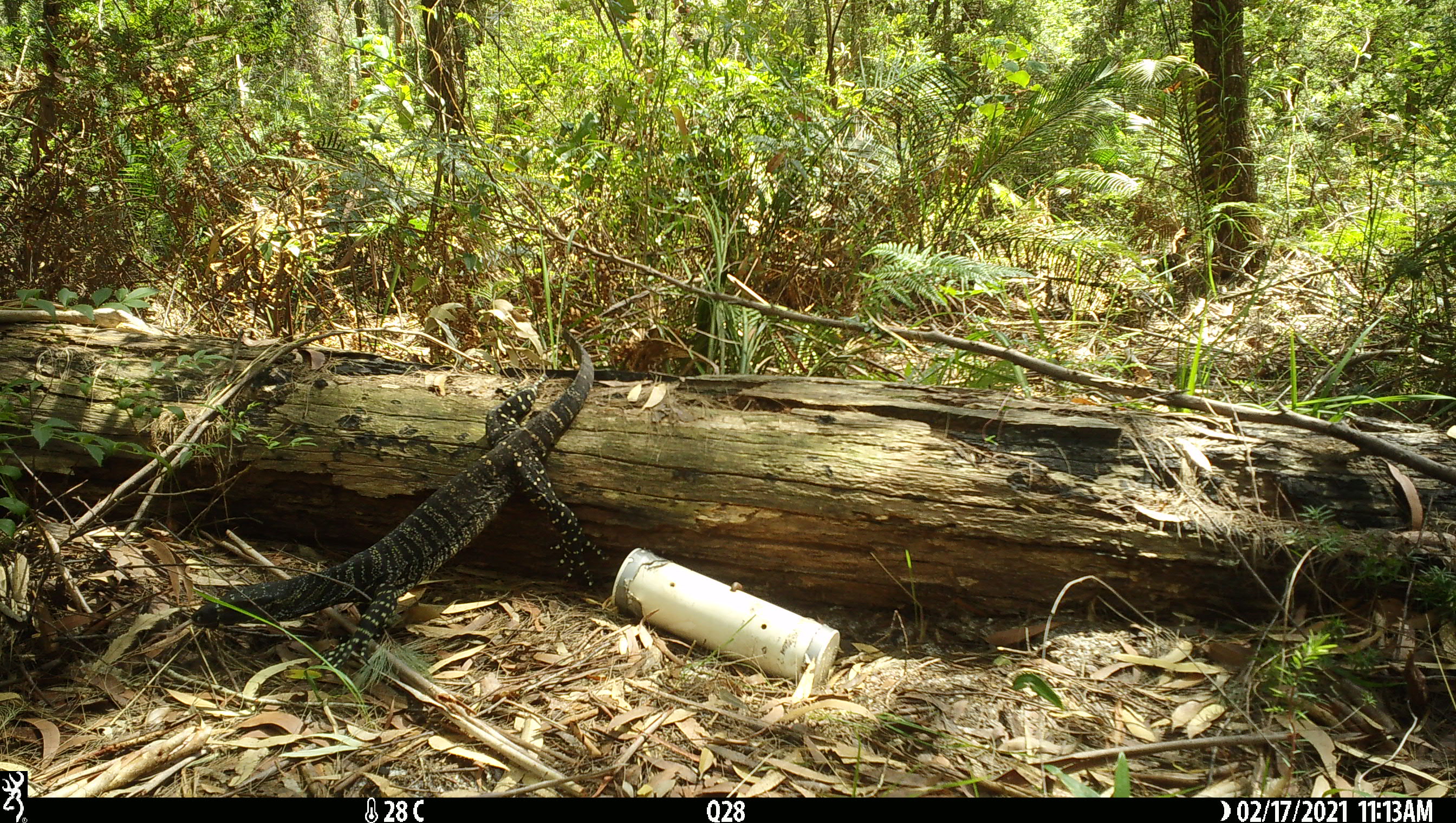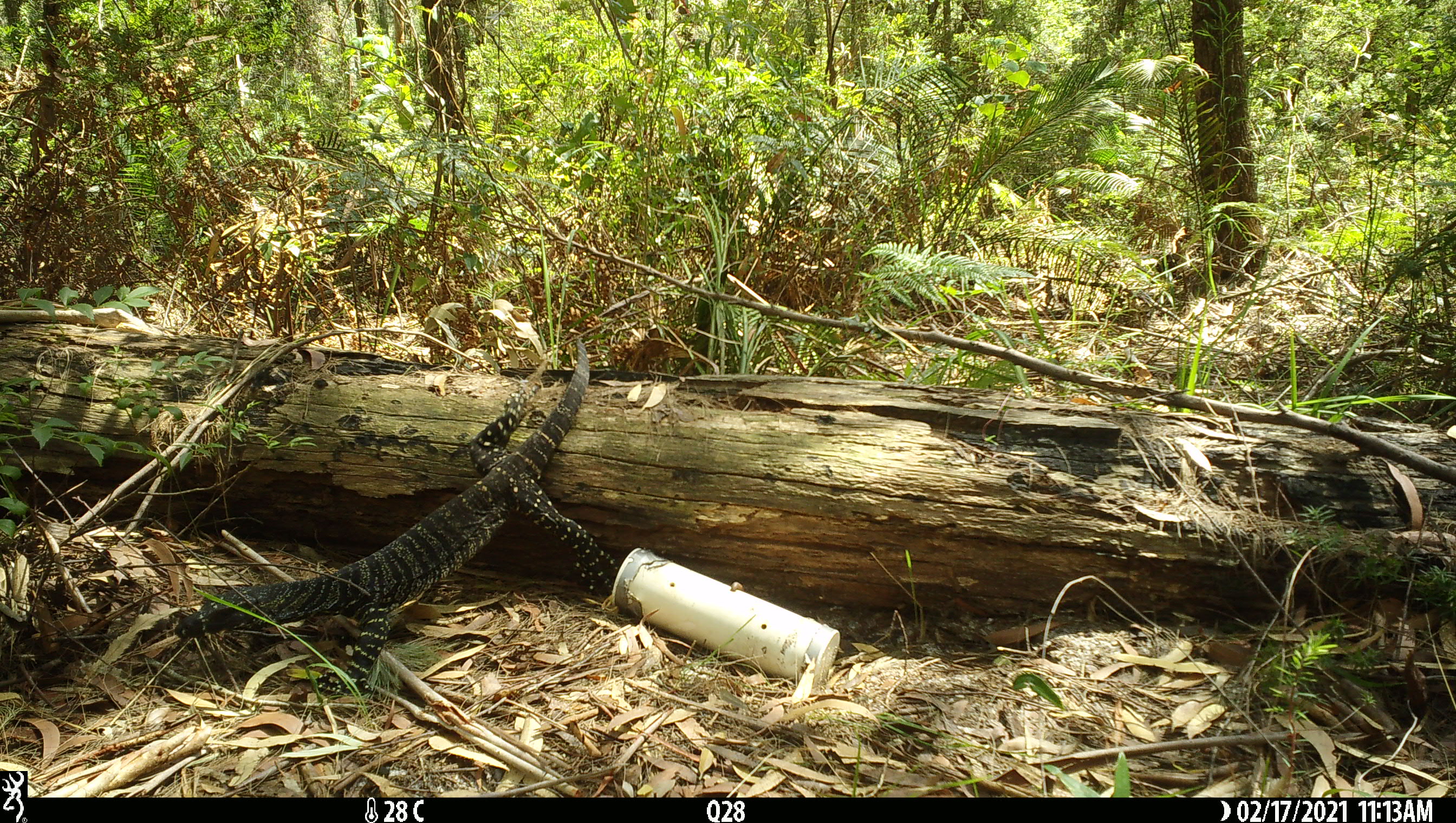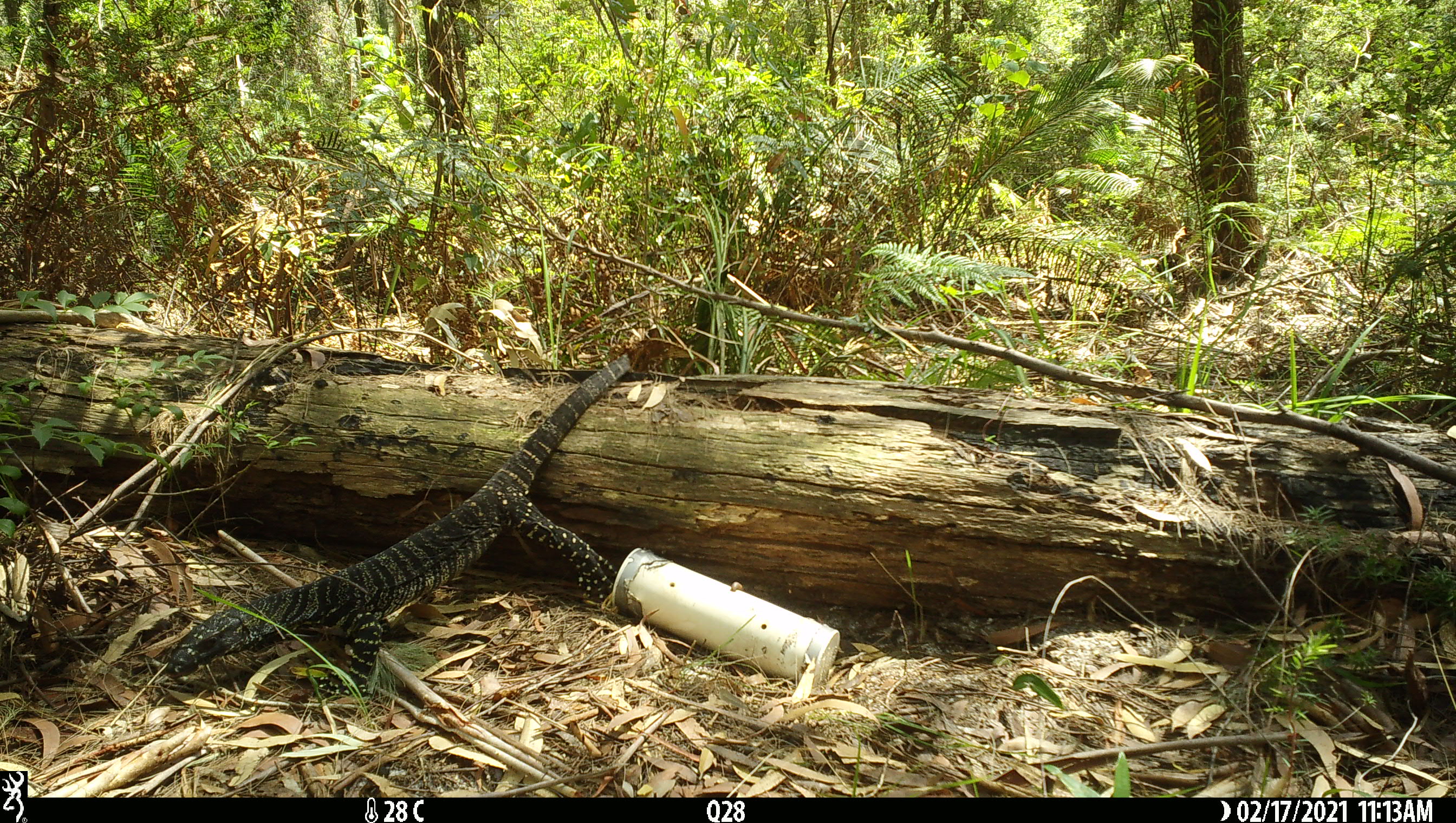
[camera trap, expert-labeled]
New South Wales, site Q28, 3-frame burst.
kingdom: Animalia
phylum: Chordata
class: Reptilia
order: Squamata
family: Varanidae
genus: Varanus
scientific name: Varanus varius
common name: lace monitor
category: goanna